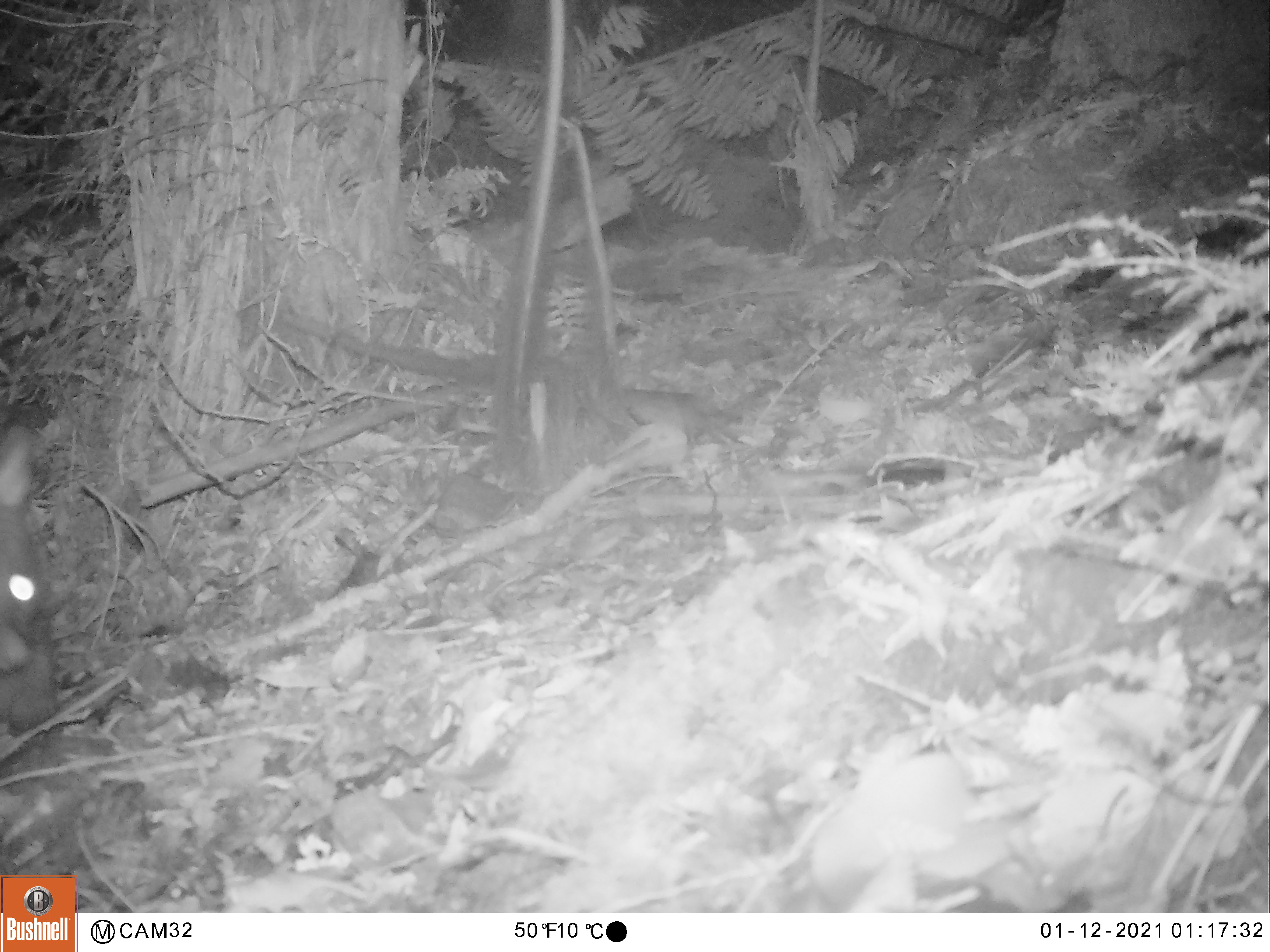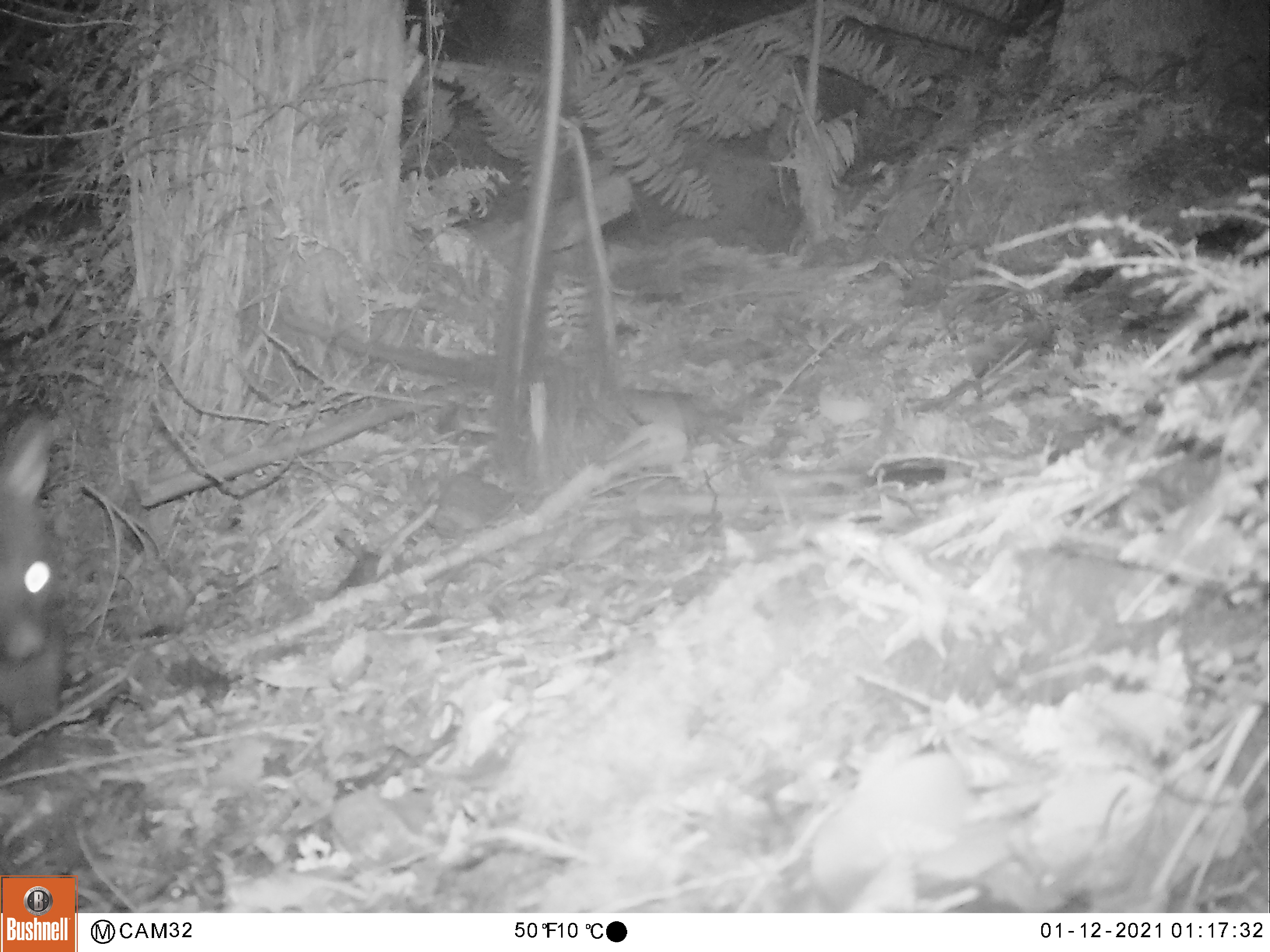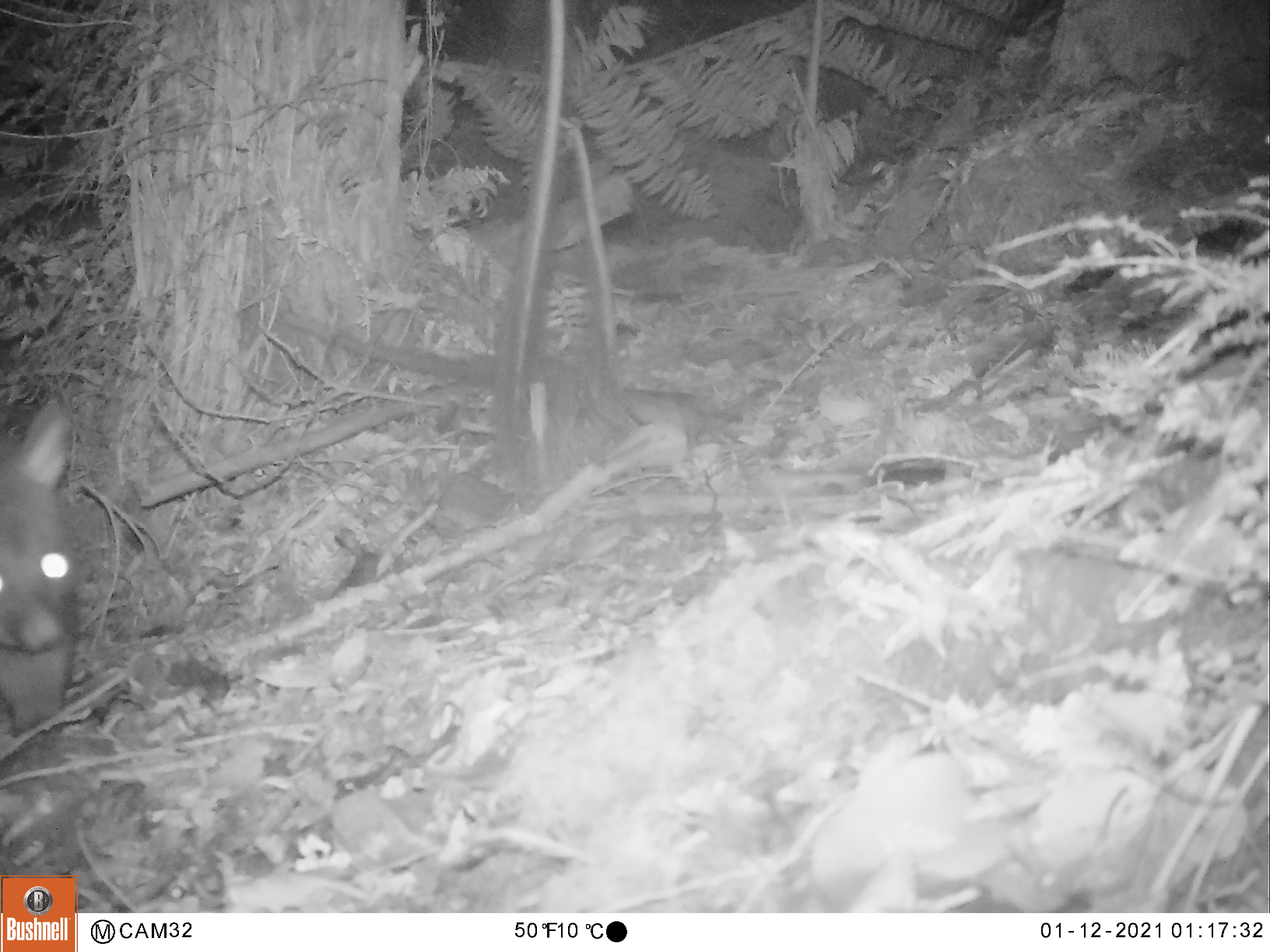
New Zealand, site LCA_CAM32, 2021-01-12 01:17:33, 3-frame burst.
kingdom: Animalia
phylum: Chordata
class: Mammalia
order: Diprotodontia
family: Phalangeridae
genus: Trichosurus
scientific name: Trichosurus vulpecula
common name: common brushtail possum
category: possum